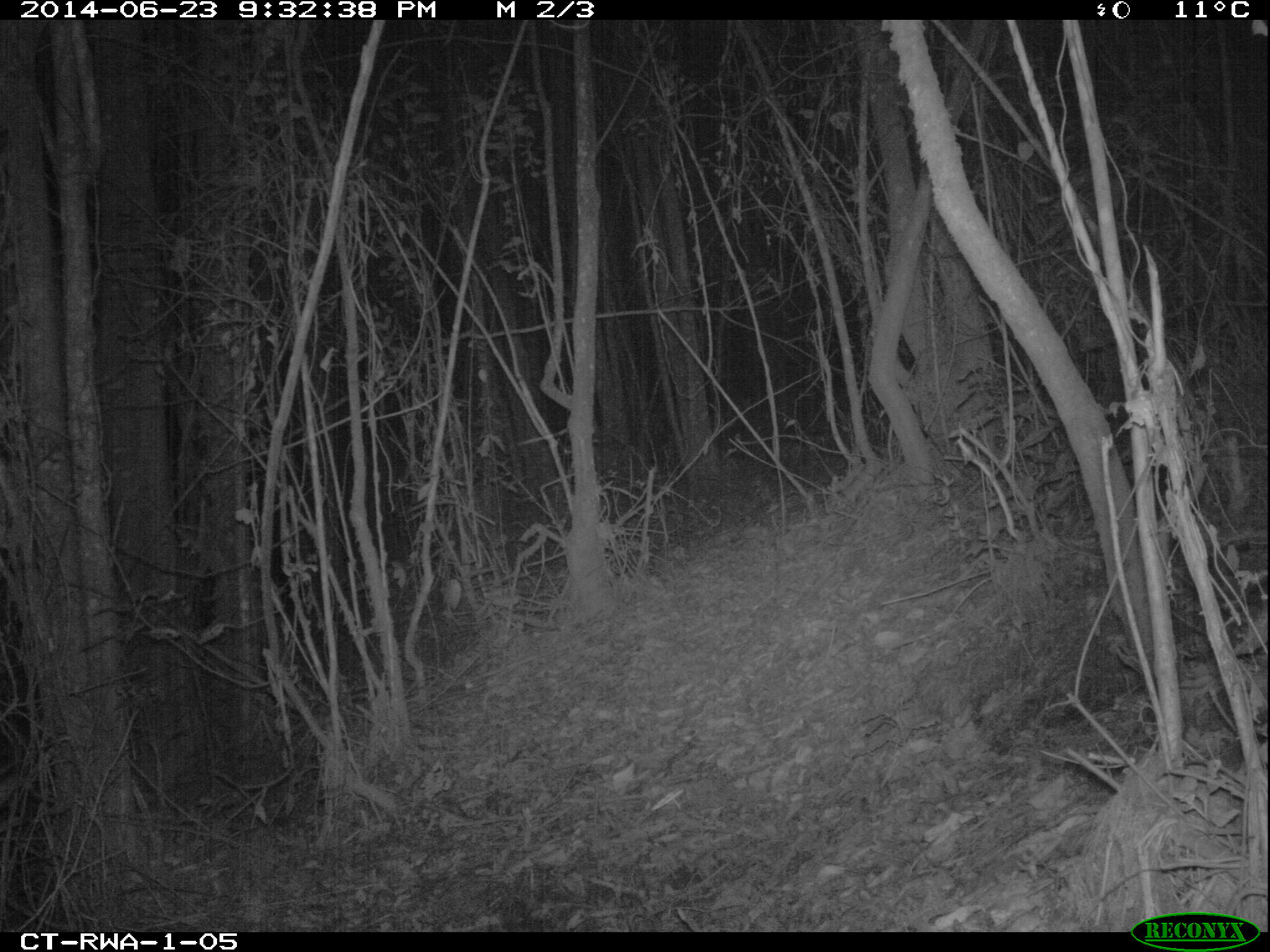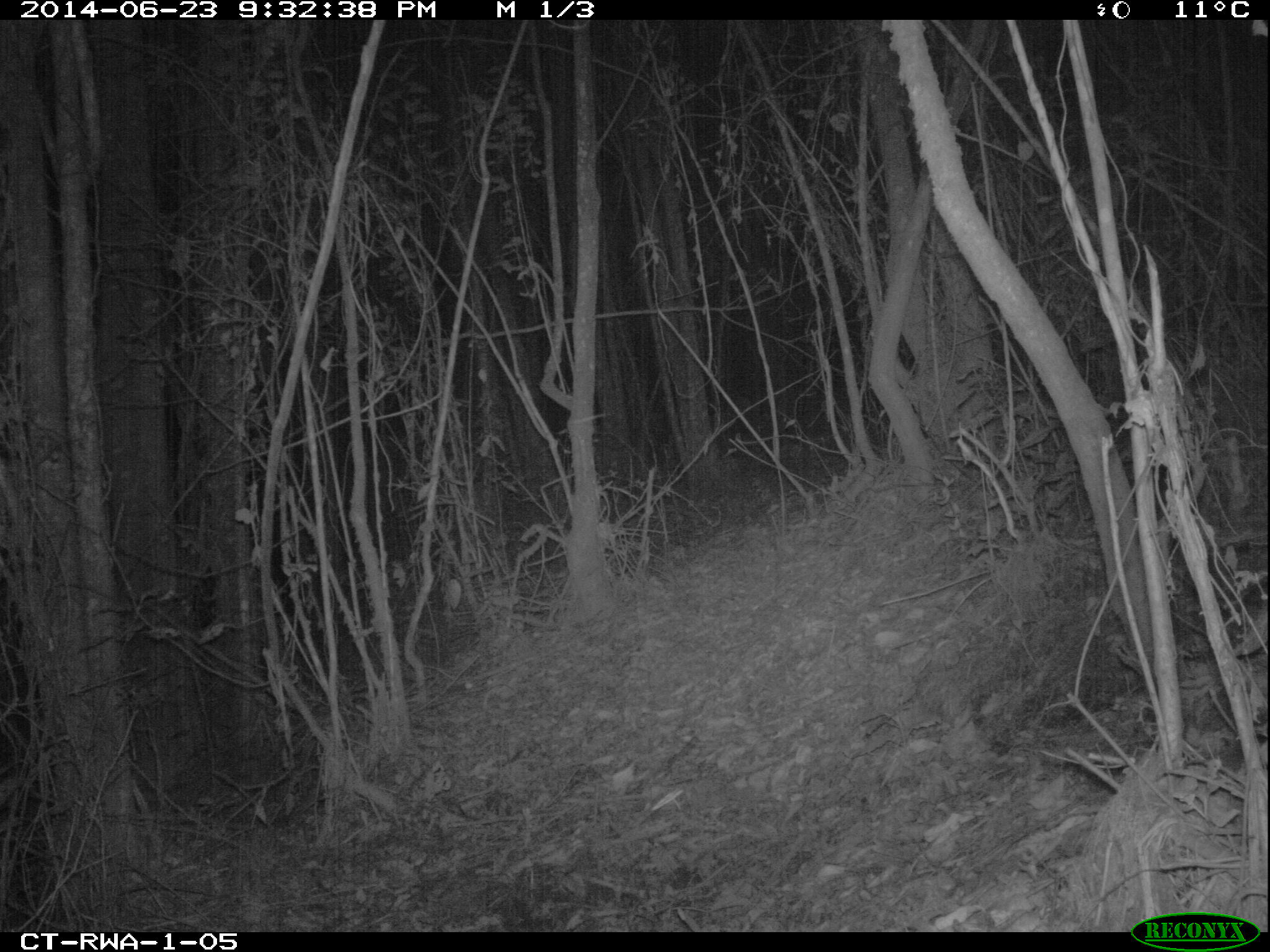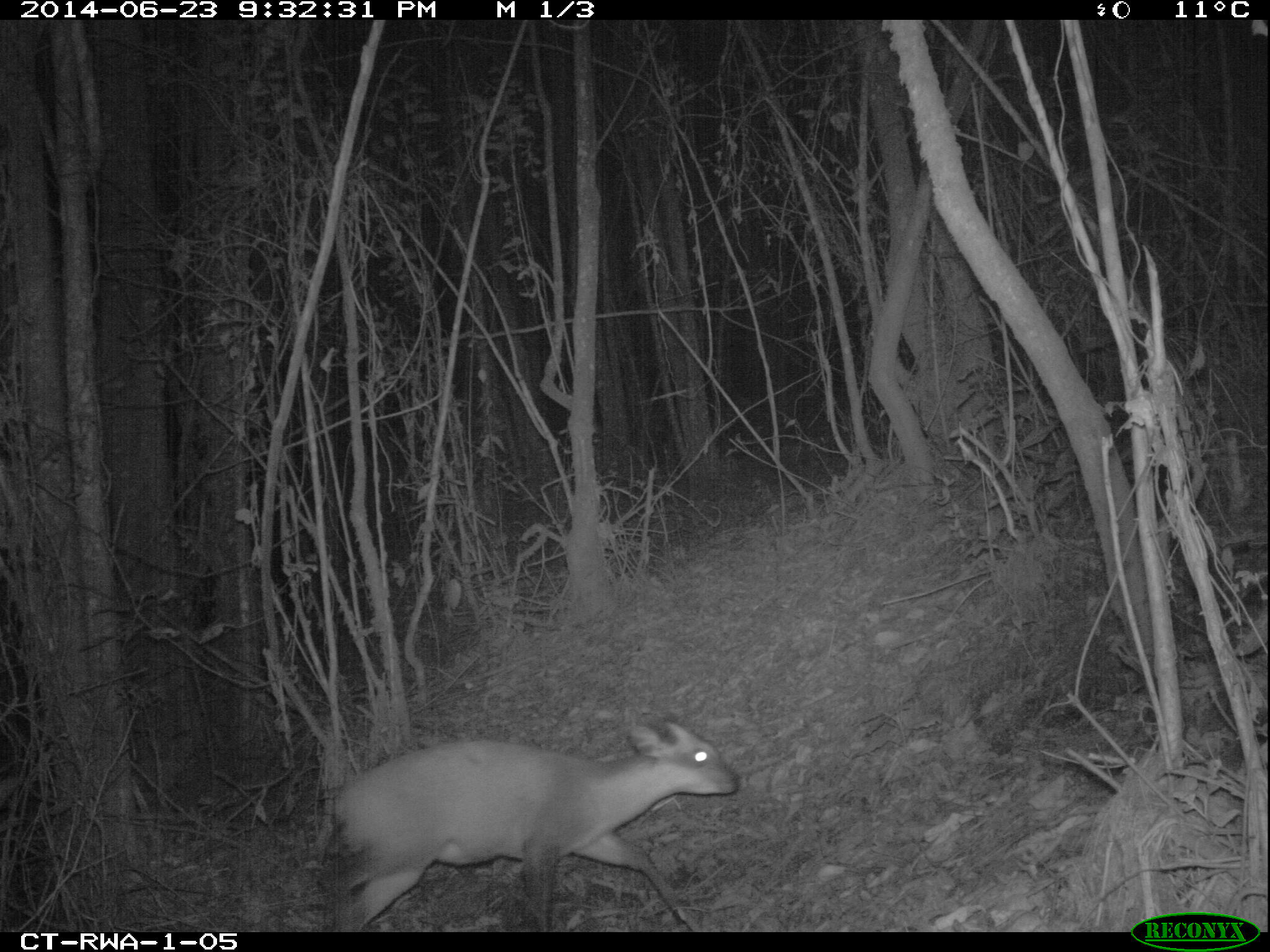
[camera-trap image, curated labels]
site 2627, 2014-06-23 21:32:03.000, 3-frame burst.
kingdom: Animalia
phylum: Chordata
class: Mammalia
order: Artiodactyla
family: Bovidae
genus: Cephalophus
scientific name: Cephalophus nigrifrons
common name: black-fronted duiker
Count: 1.